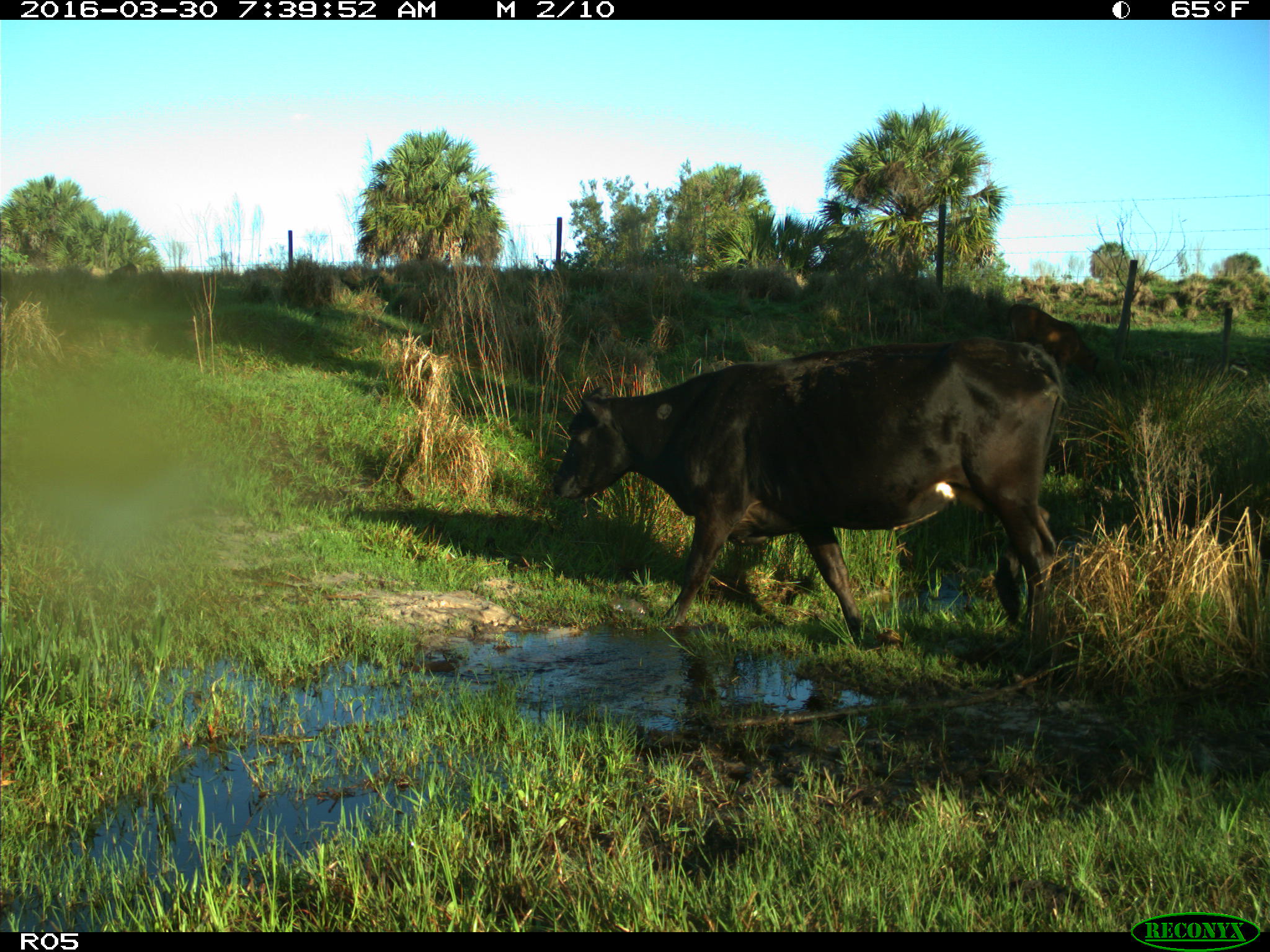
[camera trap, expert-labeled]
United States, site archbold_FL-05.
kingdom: Animalia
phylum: Chordata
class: Mammalia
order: Artiodactyla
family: Bovidae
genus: Bos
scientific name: Bos taurus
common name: domestic cow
Bos taurus (domestic cow).